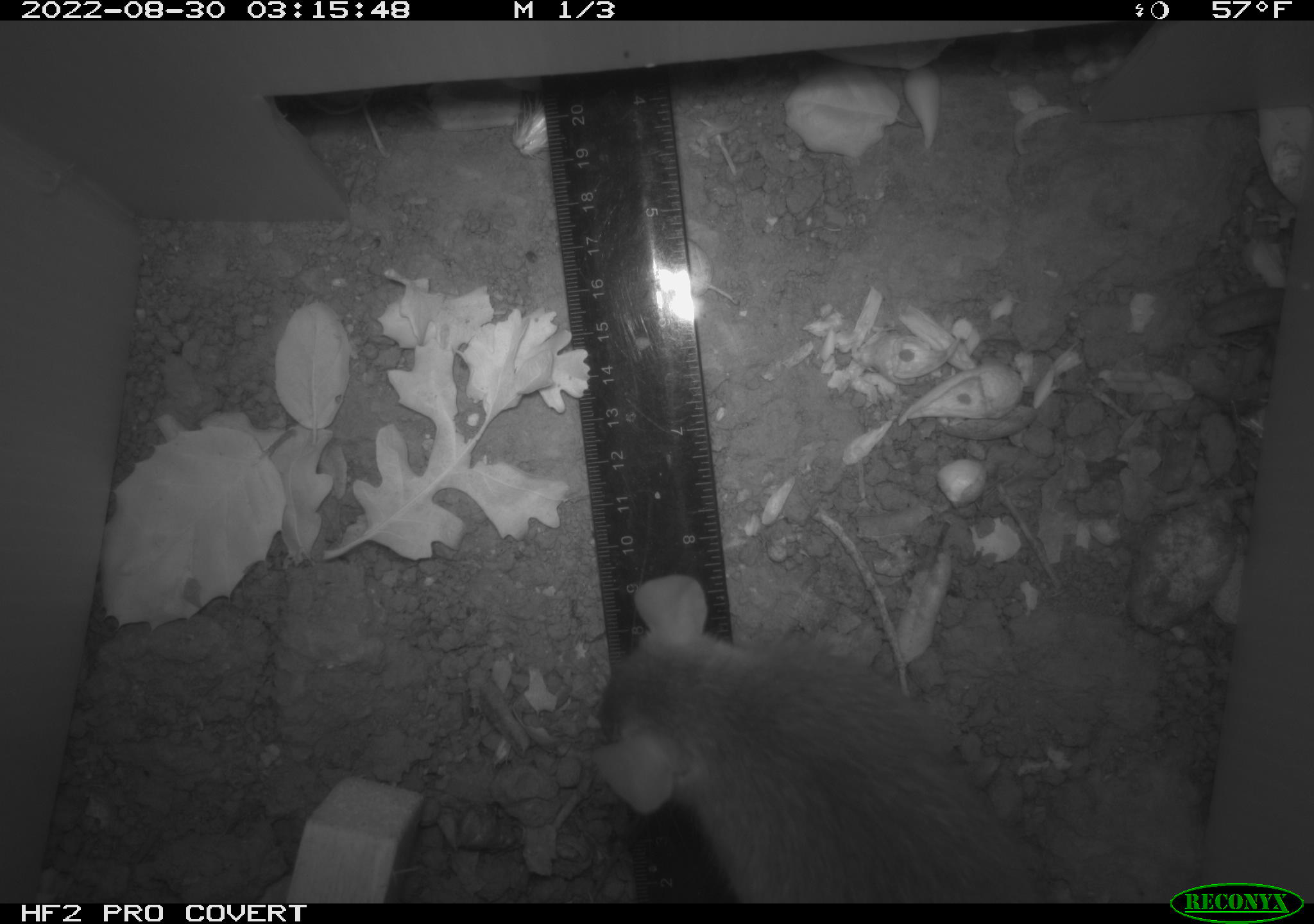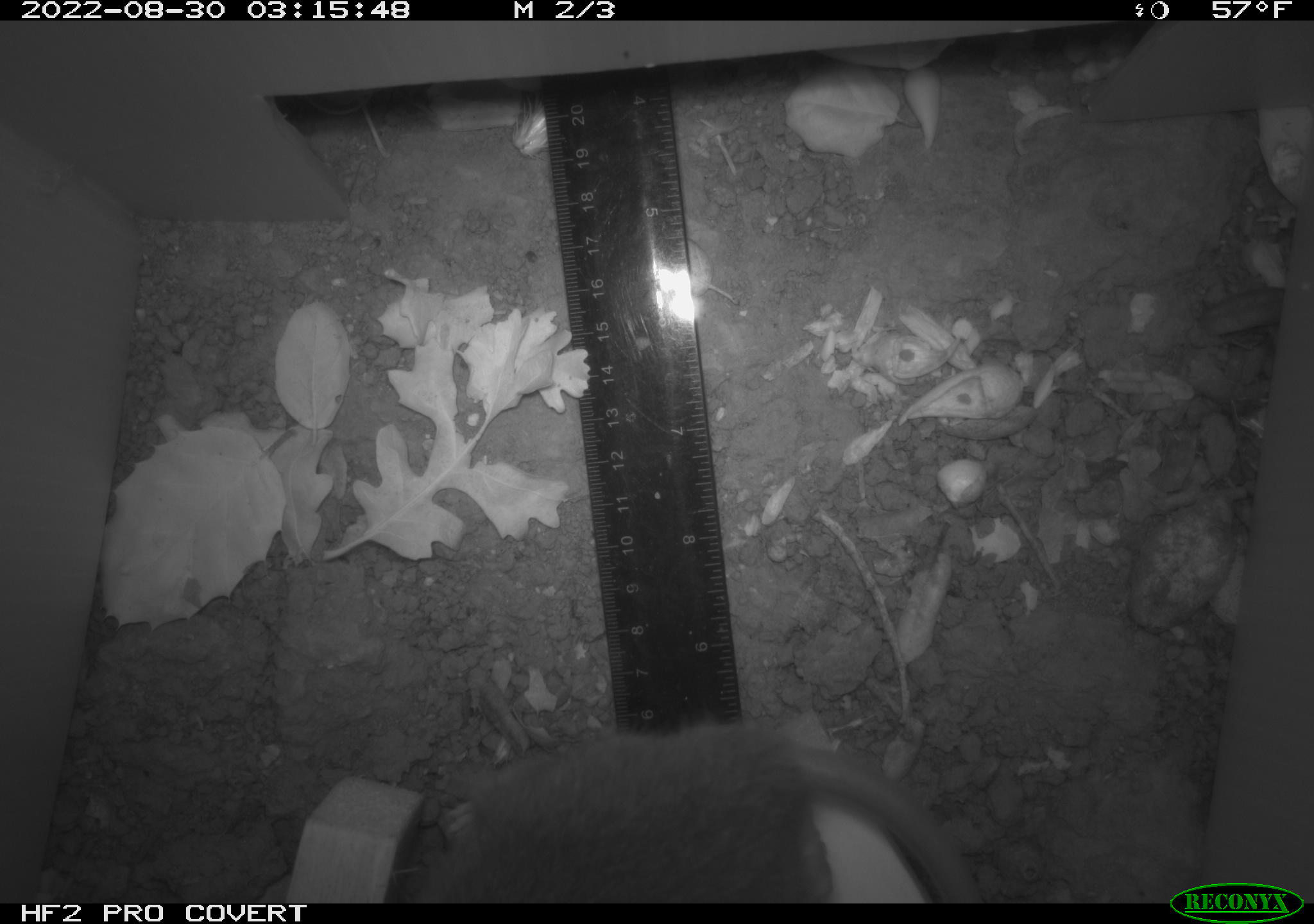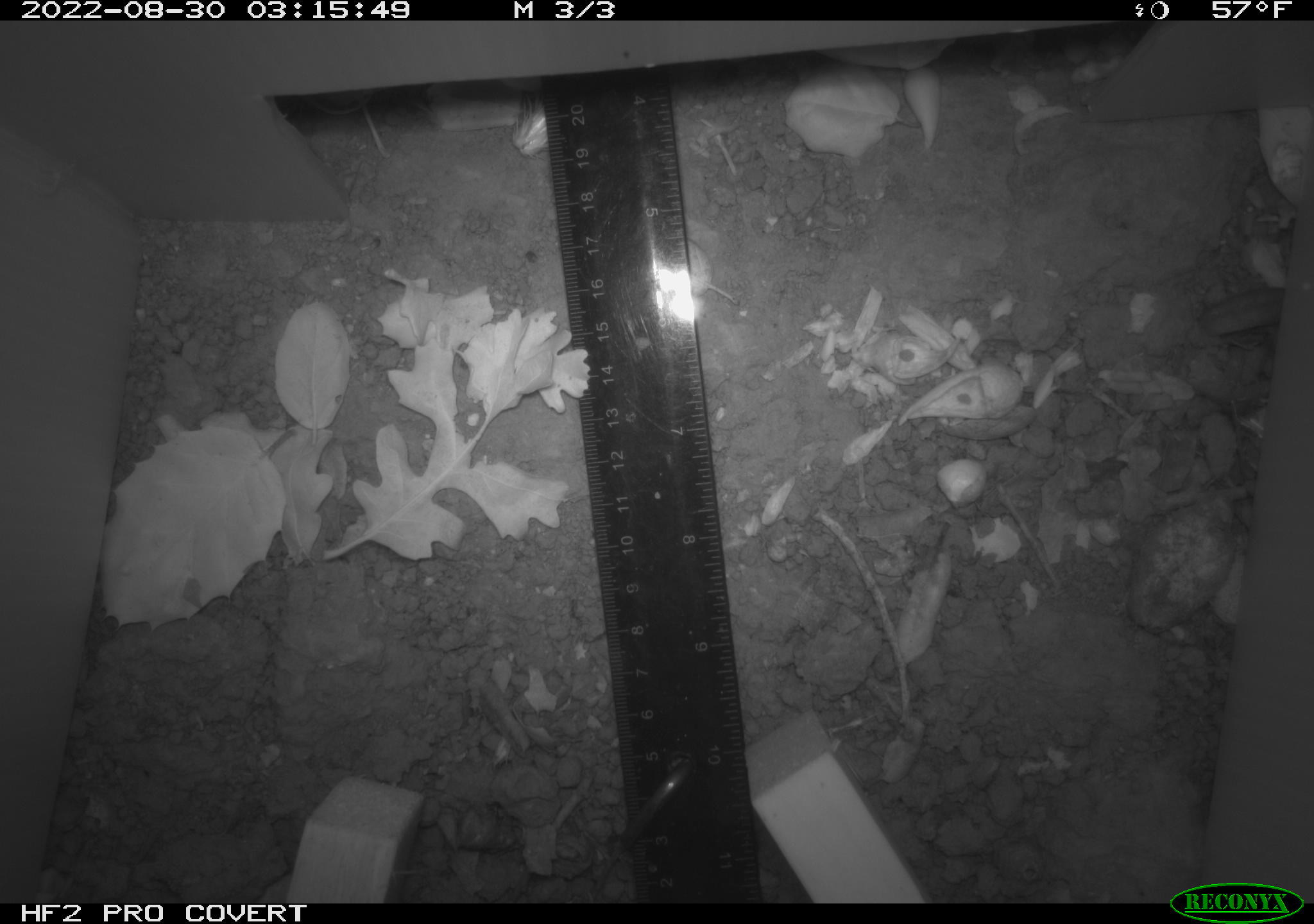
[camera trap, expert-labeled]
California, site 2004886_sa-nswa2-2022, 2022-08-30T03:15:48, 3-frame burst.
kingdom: Animalia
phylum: Chordata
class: Mammalia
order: Rodentia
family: Muridae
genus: Rattus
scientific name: Rattus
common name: rat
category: rattus species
Rattus species (rat) (Rattus).